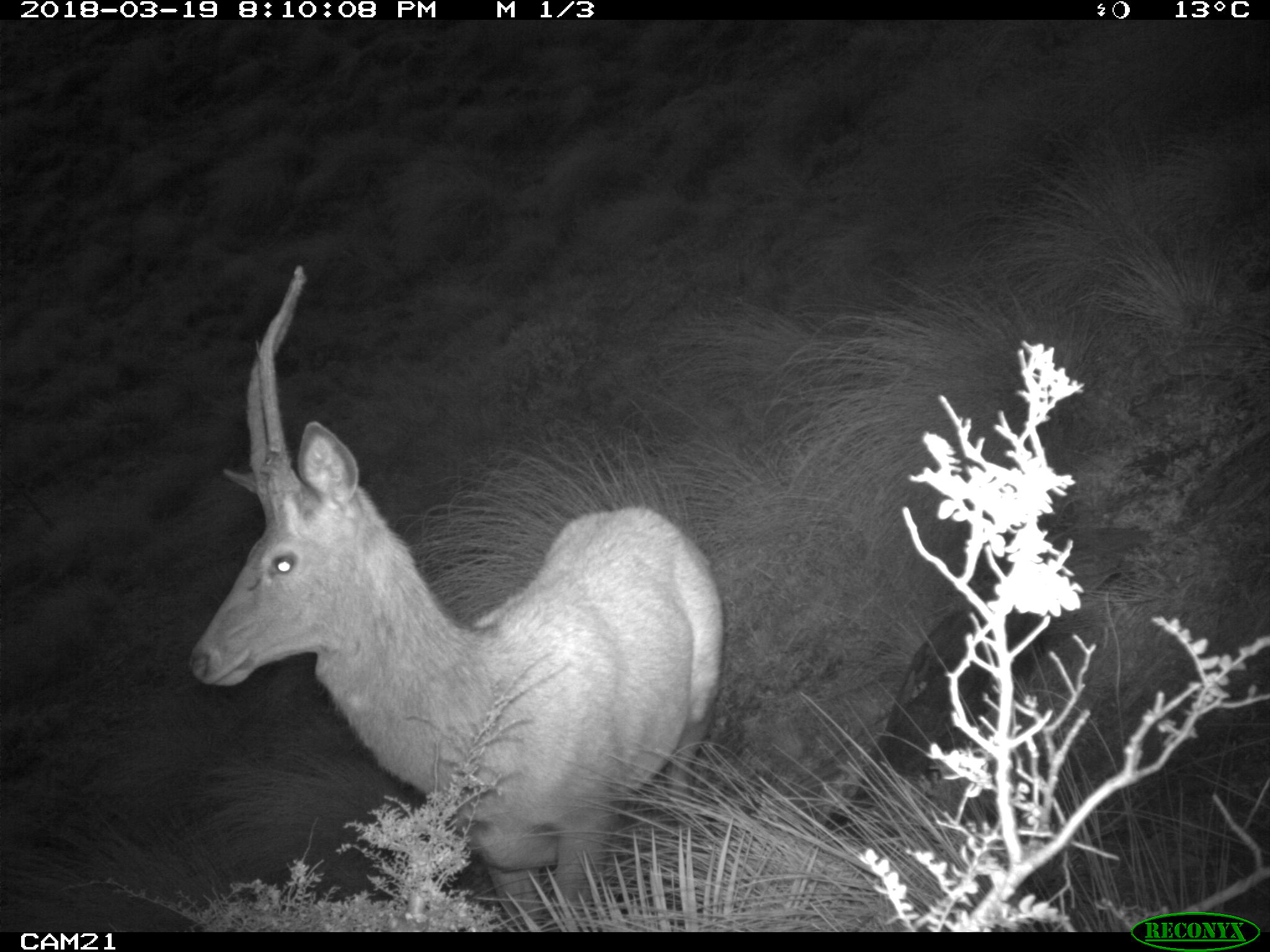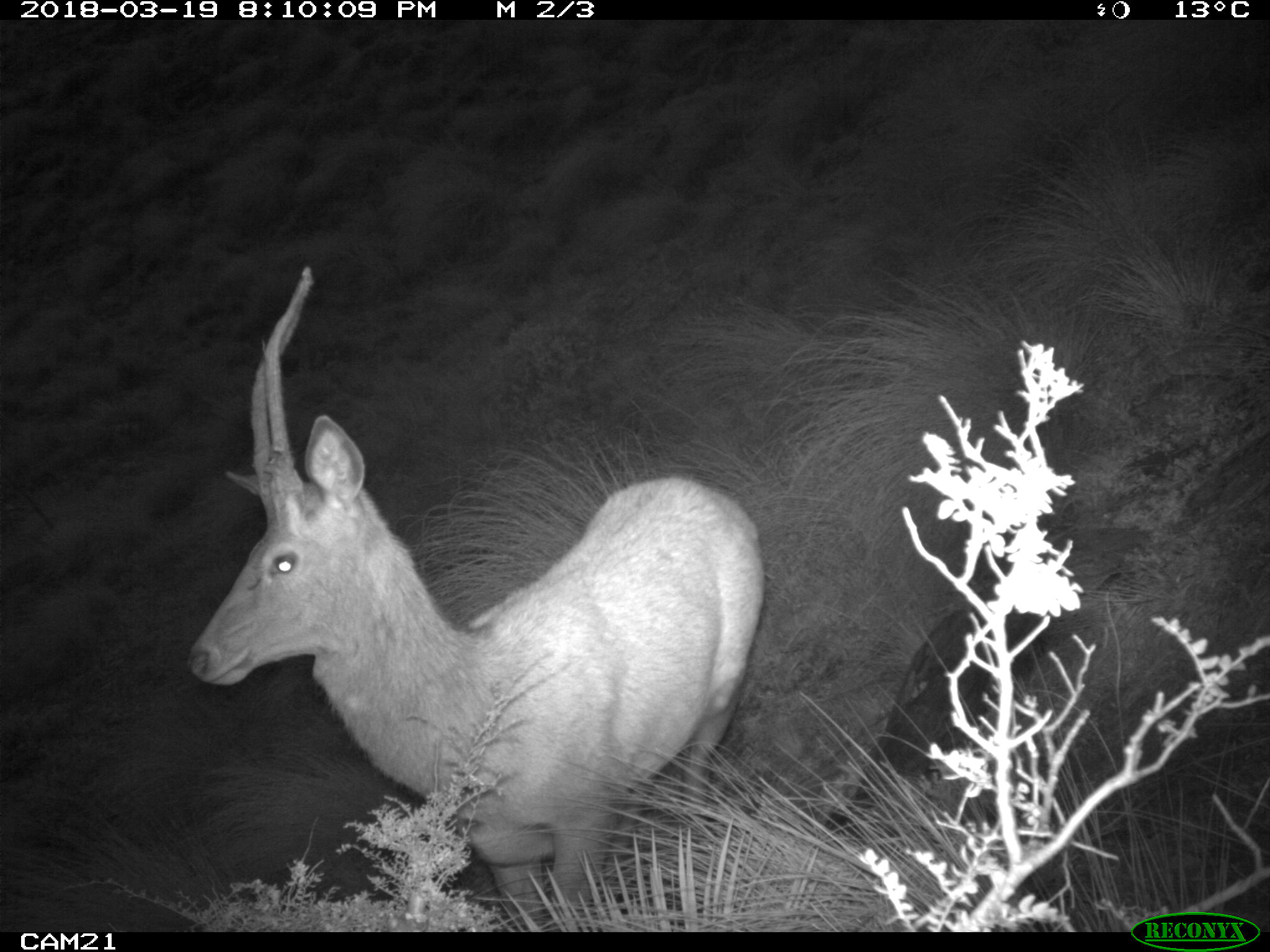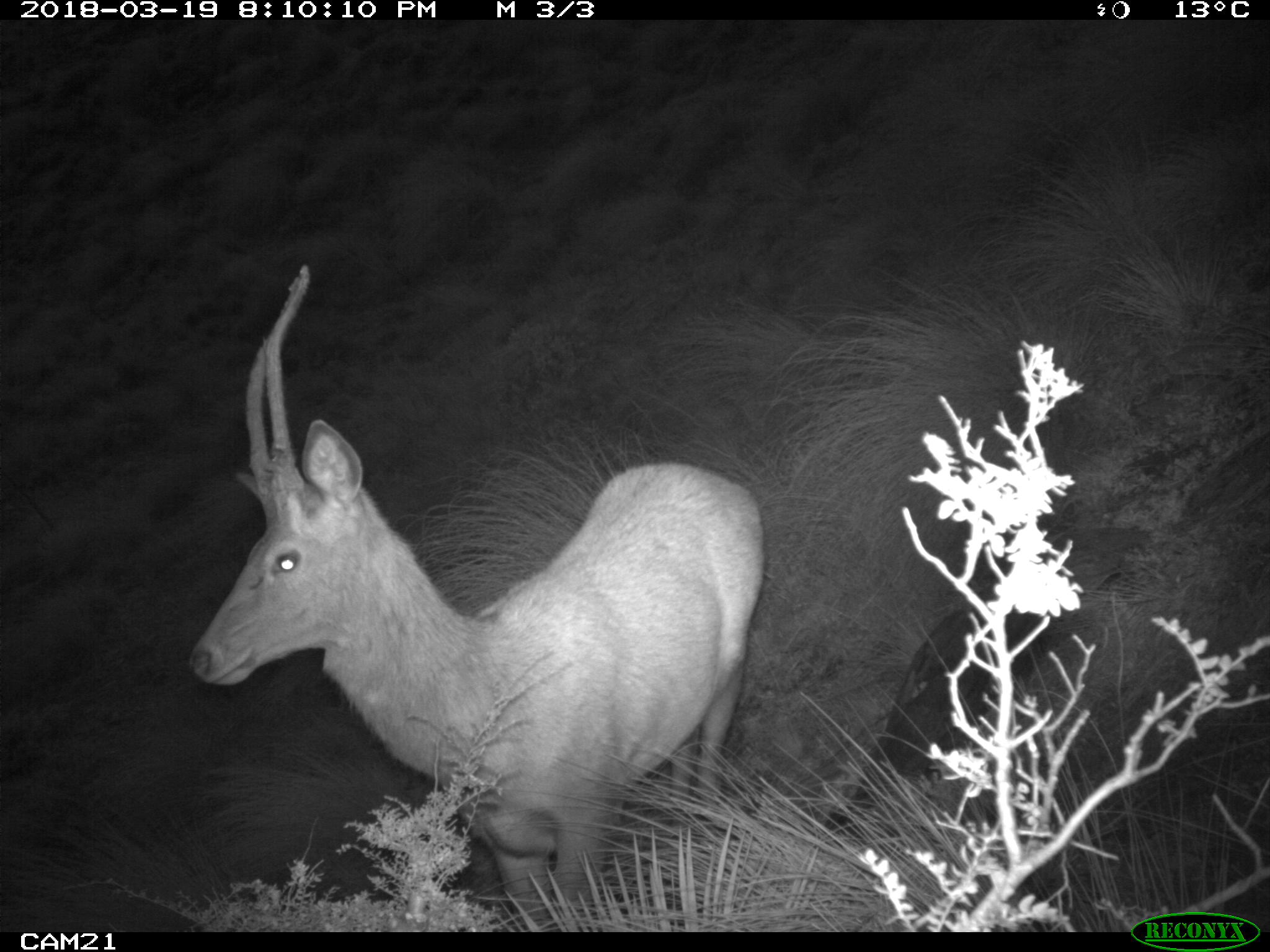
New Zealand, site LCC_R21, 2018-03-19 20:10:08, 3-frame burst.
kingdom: Animalia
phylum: Chordata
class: Mammalia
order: Artiodactyla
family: Cervidae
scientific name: Cervidae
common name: deer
Deer (Cervidae).